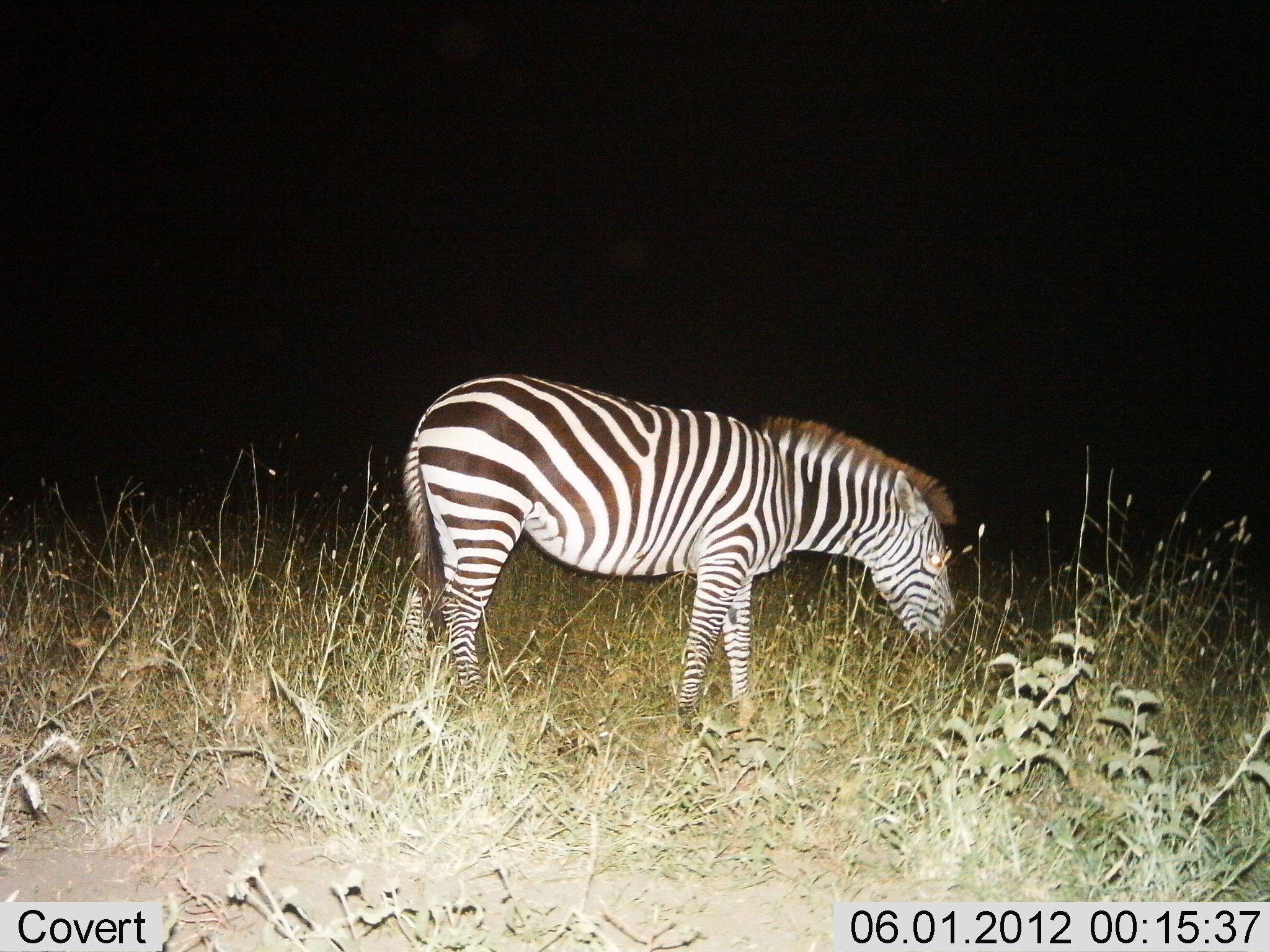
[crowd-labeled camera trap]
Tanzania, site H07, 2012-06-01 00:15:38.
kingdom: Animalia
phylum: Chordata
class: Mammalia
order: Perissodactyla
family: Equidae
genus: Equus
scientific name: Equus quagga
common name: plains zebra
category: zebra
Zebra (plains zebra) (Equus quagga), count 1. Behavior (volunteer vote fractions): standing 20%, resting 0%, moving 0%, interacting 0%. Young present (vote fraction): 0%. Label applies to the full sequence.